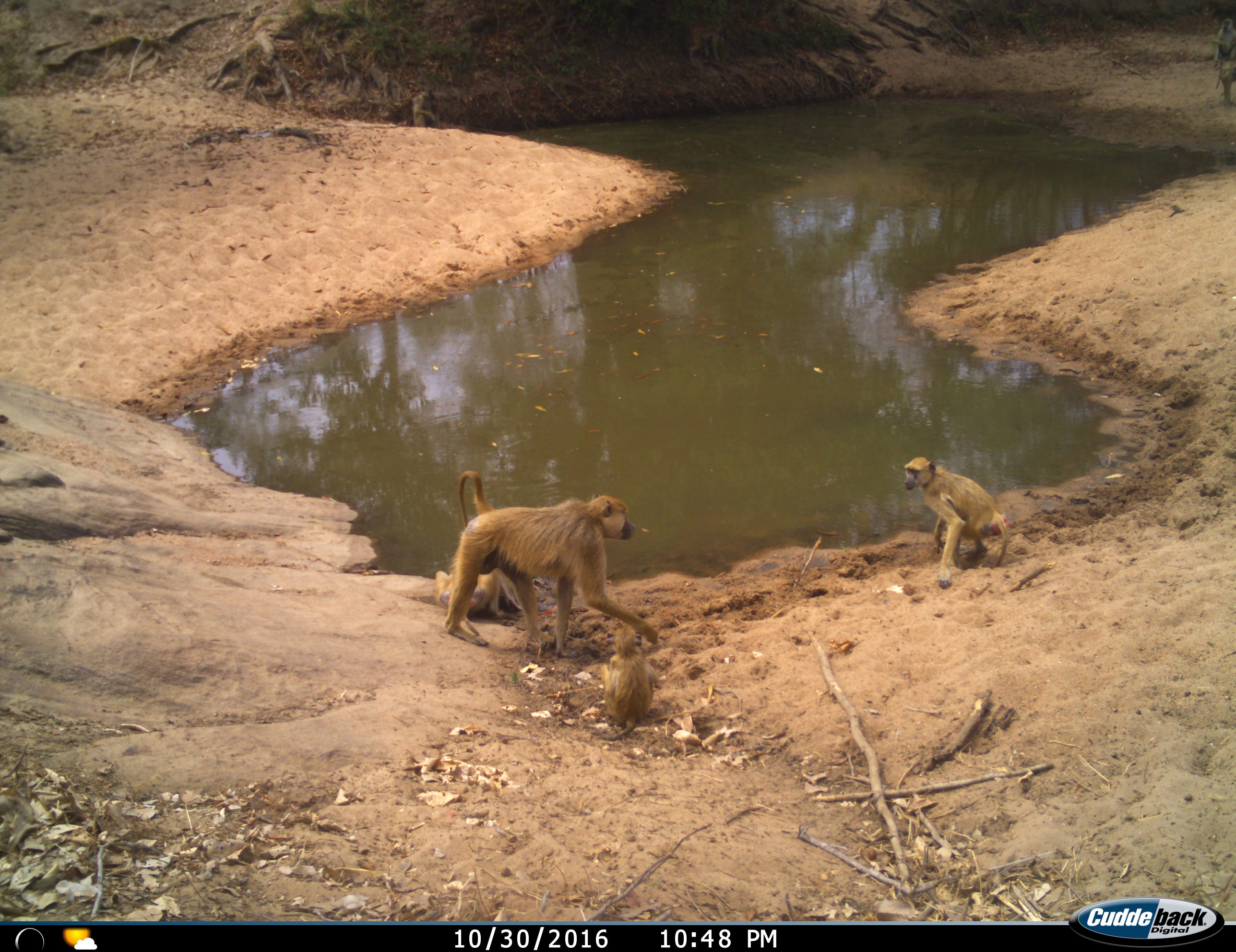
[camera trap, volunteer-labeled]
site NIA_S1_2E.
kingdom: Animalia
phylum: Chordata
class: Mammalia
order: Primates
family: Cercopithecidae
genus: Papio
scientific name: Papio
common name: baboon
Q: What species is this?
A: Baboon (Papio).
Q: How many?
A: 4.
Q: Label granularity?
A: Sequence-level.